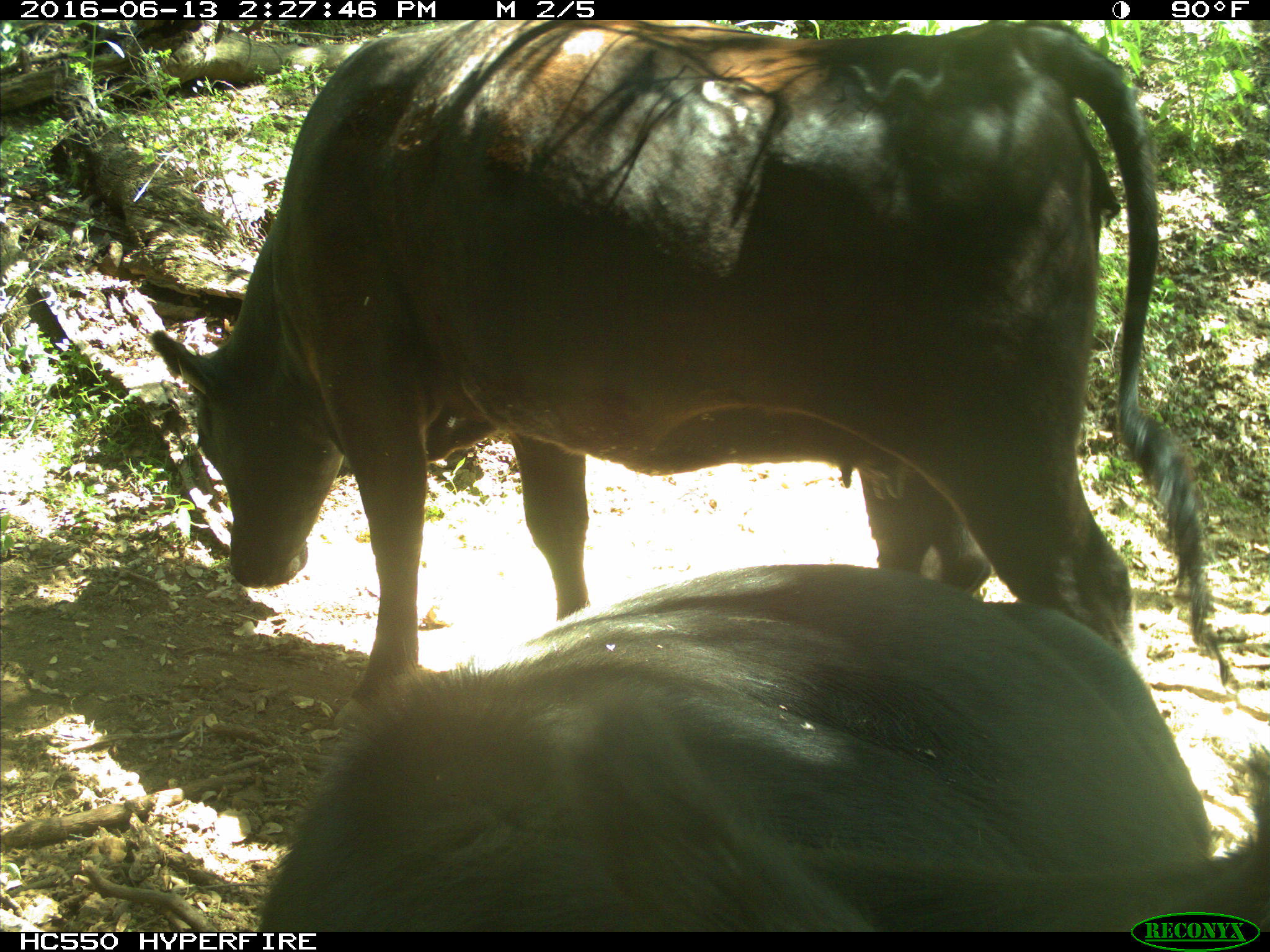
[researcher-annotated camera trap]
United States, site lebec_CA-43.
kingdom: Animalia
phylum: Chordata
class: Mammalia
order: Artiodactyla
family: Bovidae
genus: Bos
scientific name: Bos taurus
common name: domestic cow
Bos taurus (domestic cow).